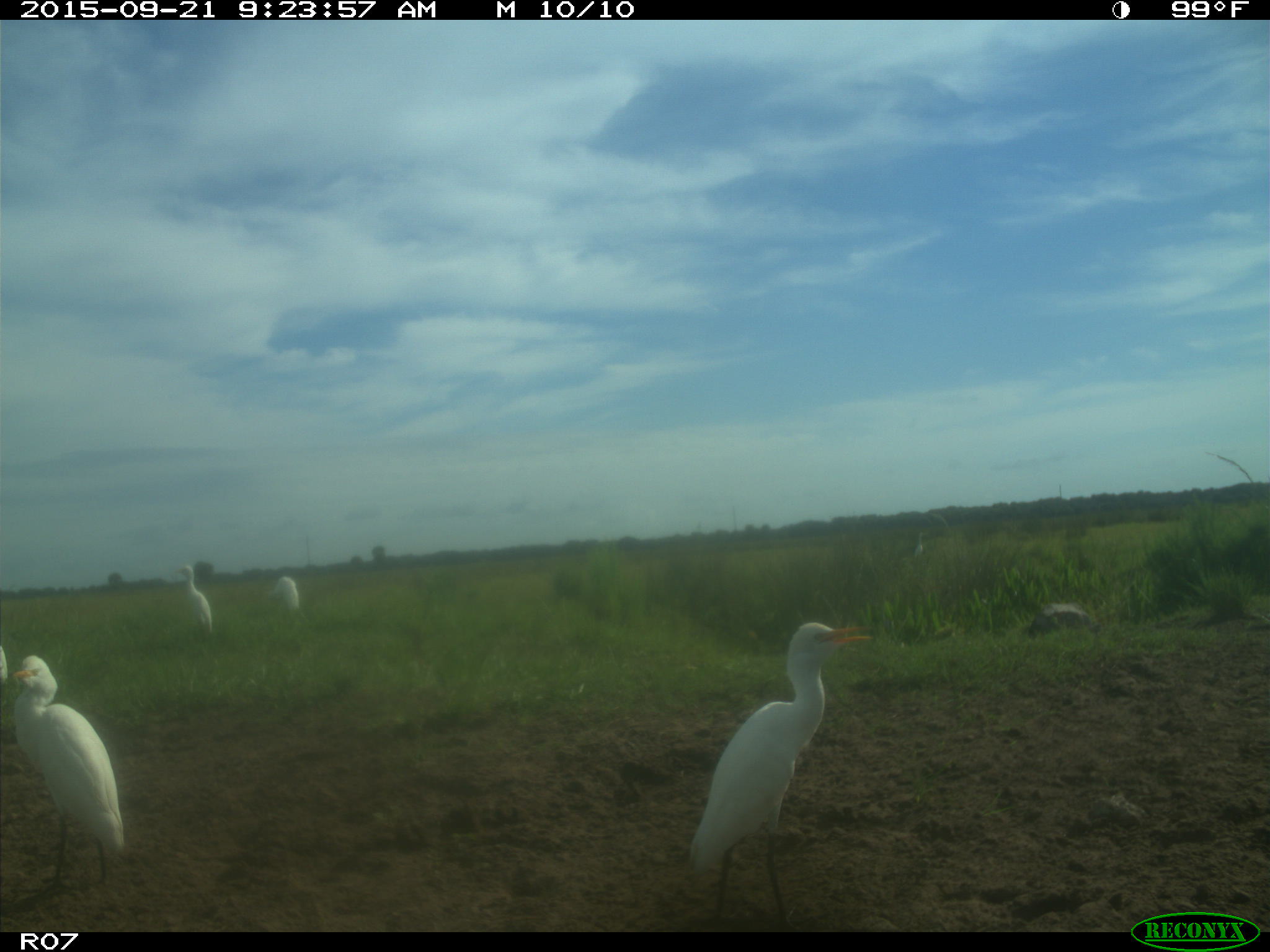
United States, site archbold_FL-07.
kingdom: Animalia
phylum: Chordata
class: Aves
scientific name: Aves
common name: birds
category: unidentified bird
Unidentified bird (birds) (Aves).